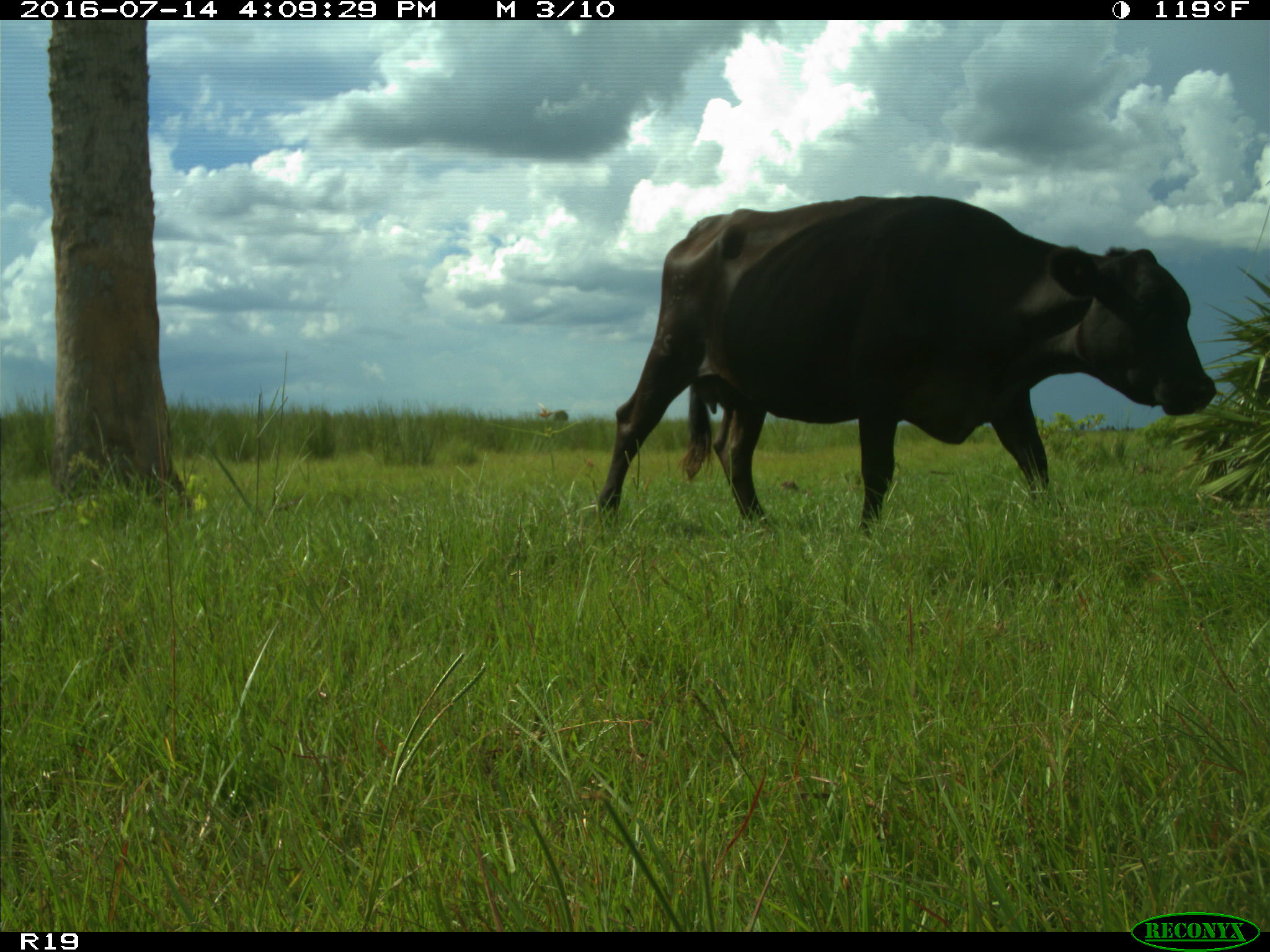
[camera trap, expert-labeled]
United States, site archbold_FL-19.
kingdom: Animalia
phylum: Chordata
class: Mammalia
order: Artiodactyla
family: Bovidae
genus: Bos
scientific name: Bos taurus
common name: domestic cow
Bos taurus (domestic cow).